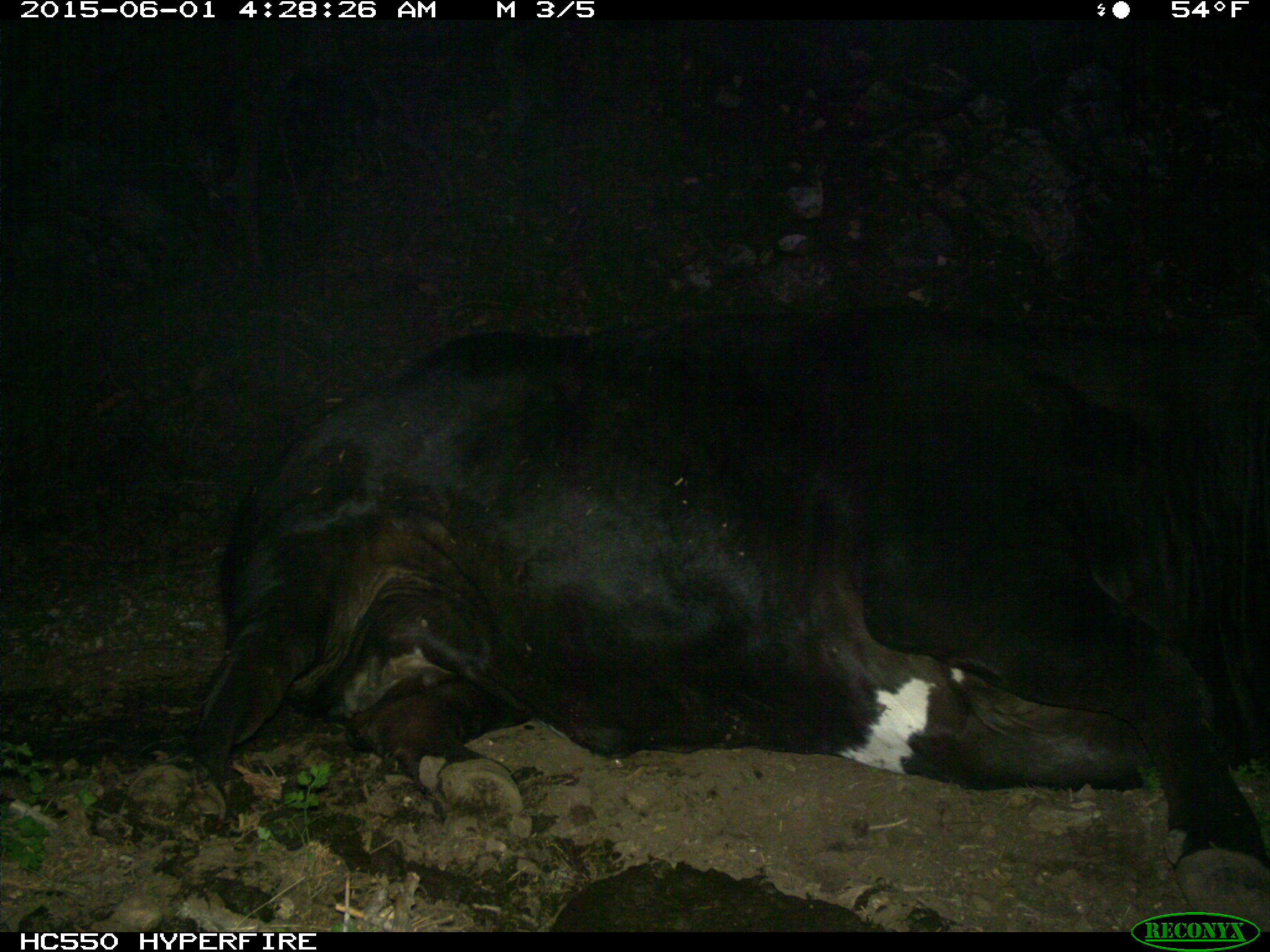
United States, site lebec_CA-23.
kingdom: Animalia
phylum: Chordata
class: Mammalia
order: Artiodactyla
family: Bovidae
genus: Bos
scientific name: Bos taurus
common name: domestic cow